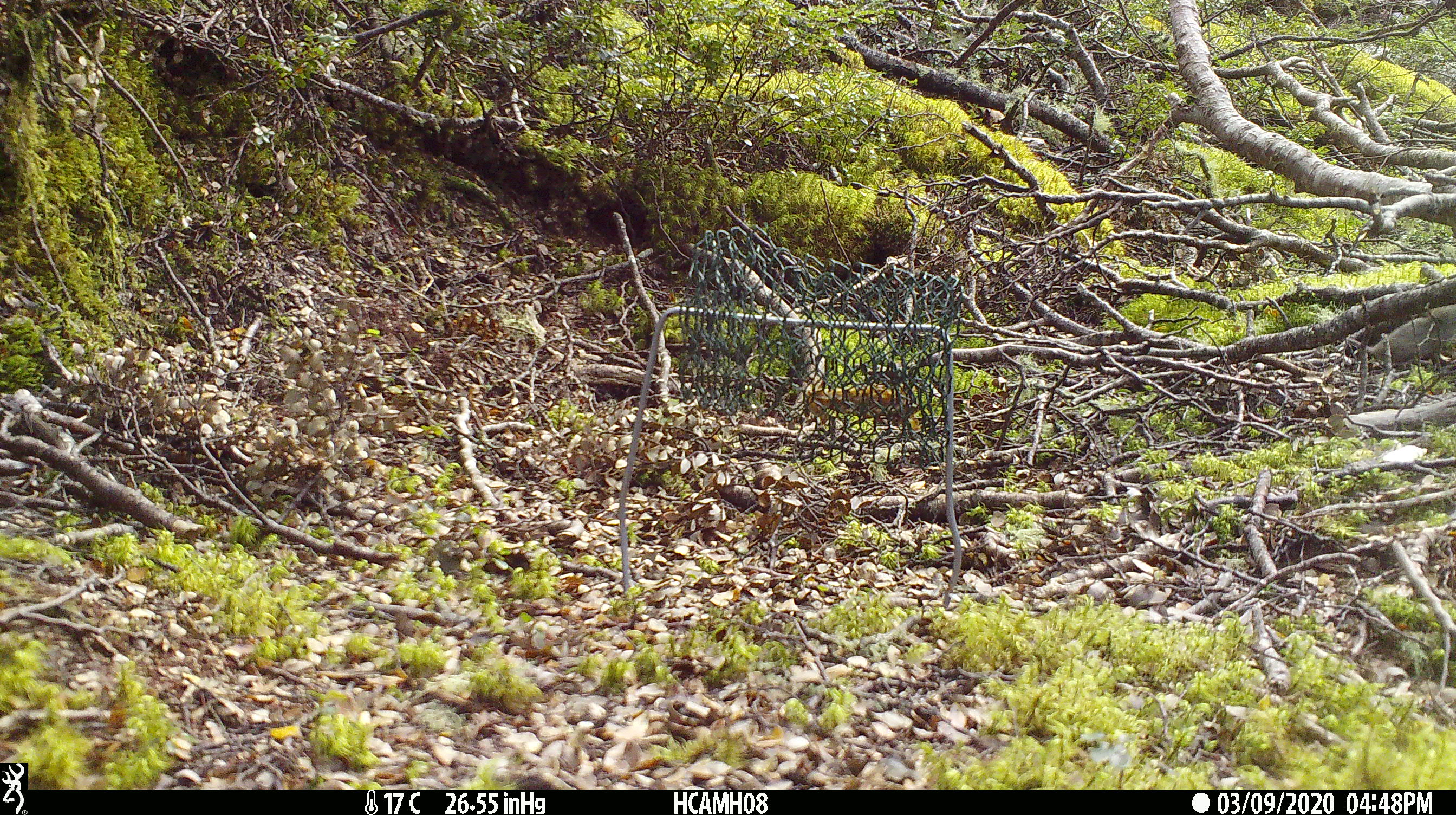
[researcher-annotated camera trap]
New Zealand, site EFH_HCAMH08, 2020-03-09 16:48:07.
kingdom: Animalia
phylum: Chordata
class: Mammalia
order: Rodentia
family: Muridae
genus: Mus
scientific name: Mus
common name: mouse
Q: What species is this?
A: Mouse (Mus).